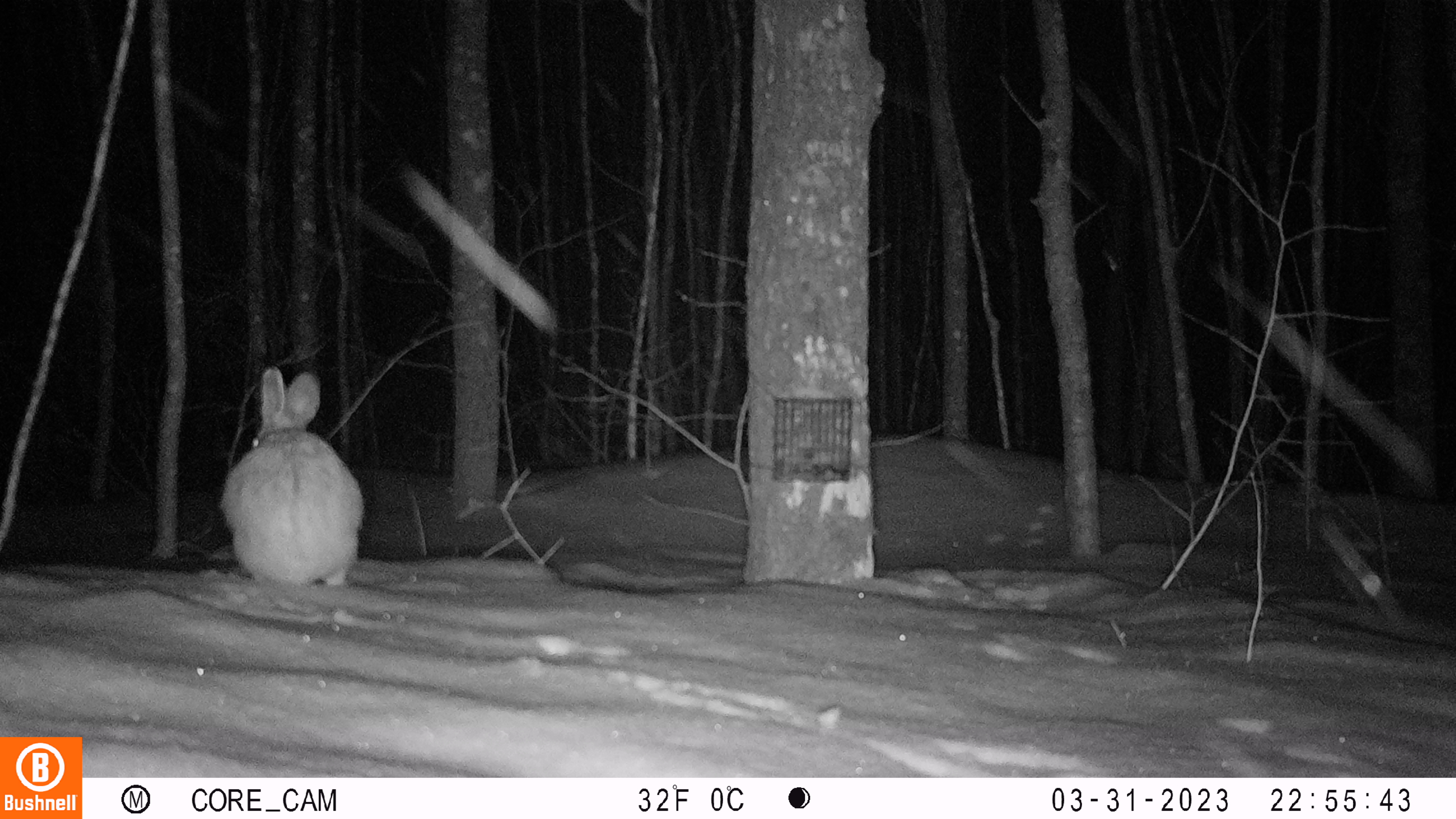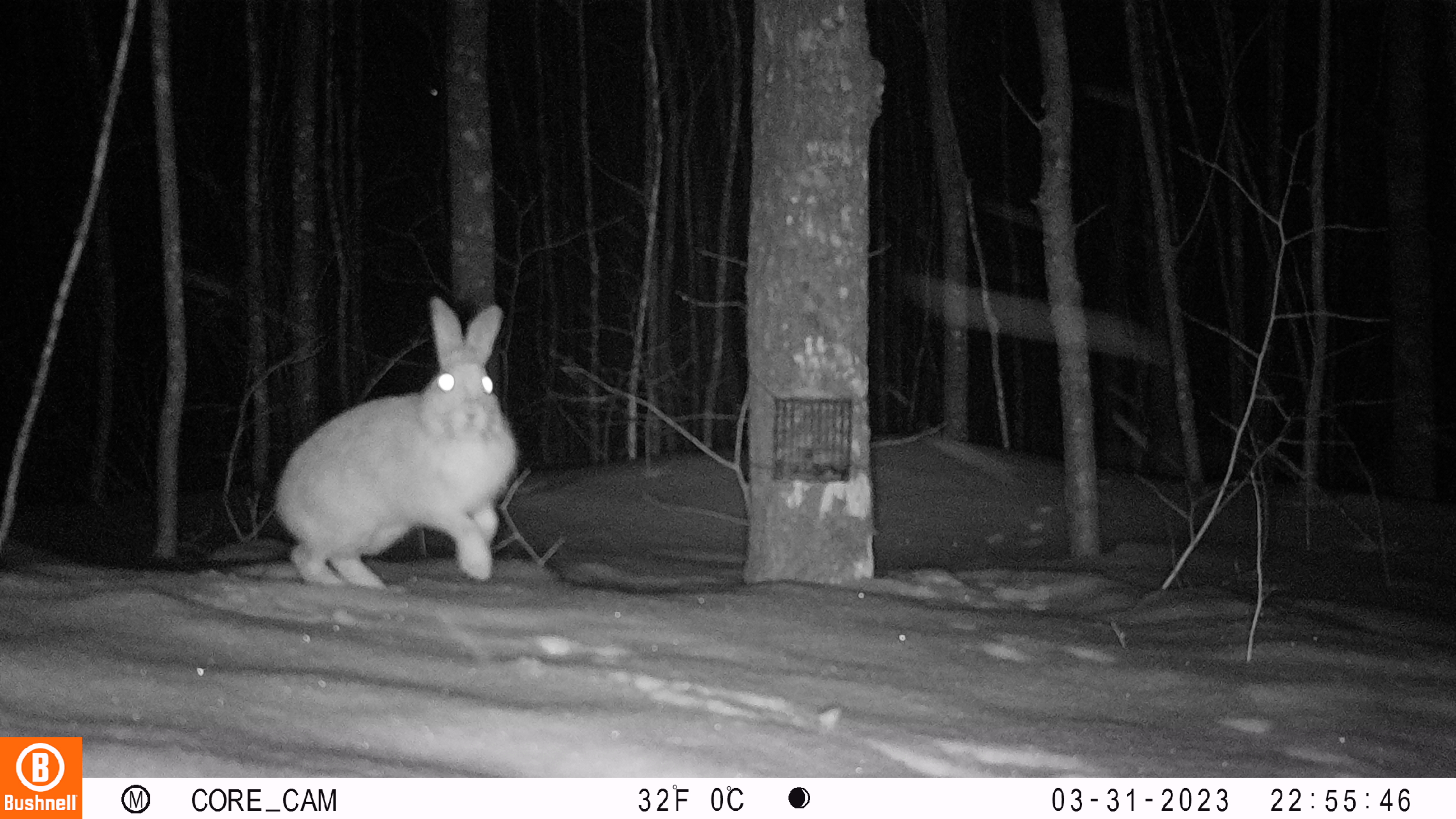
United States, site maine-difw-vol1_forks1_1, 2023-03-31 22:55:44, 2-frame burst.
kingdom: Animalia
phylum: Chordata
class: Mammalia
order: Lagomorpha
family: Leporidae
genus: Lepus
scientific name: Lepus americanus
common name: snowshoe hare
Snowshoe hare (Lepus americanus).